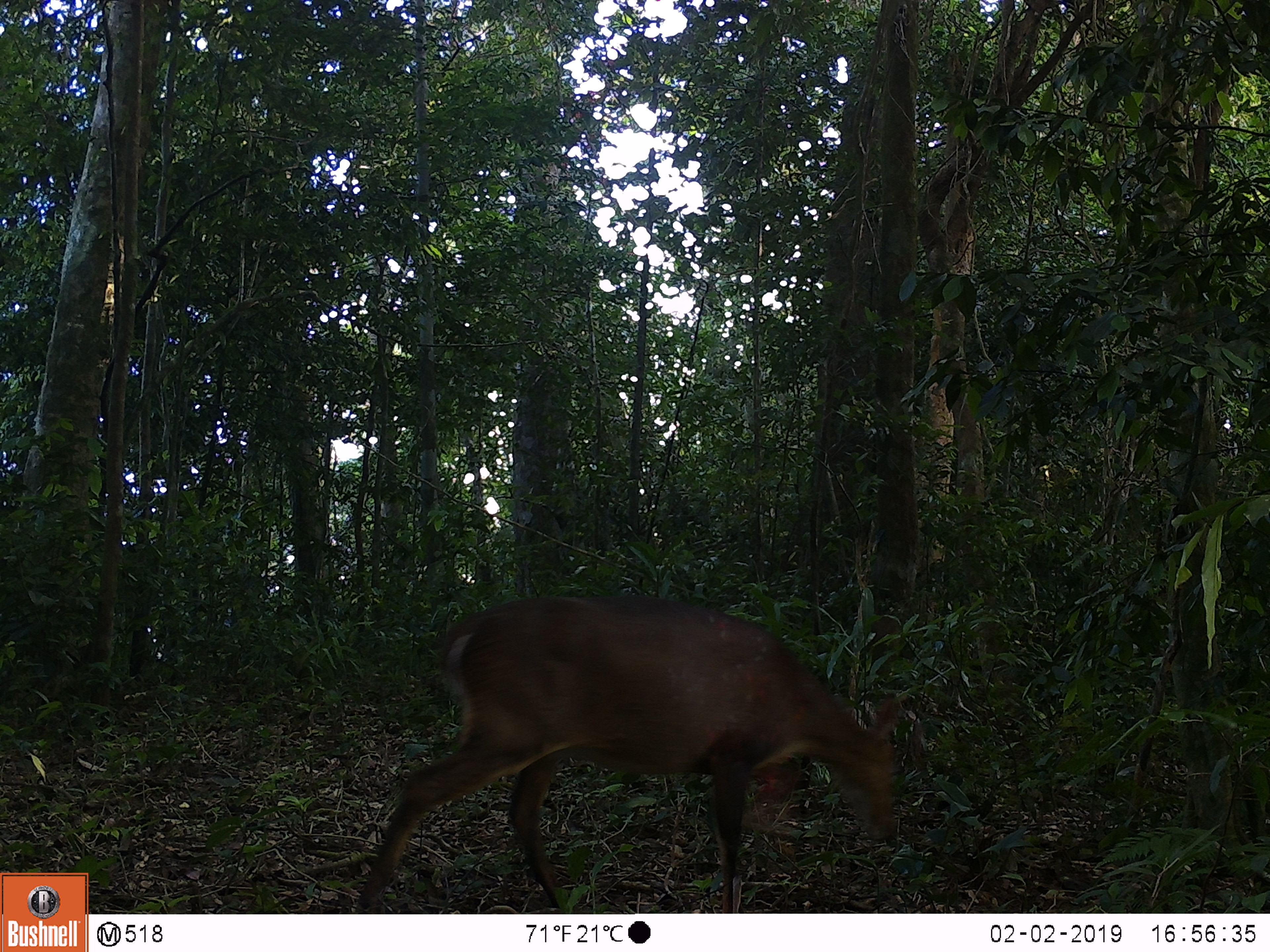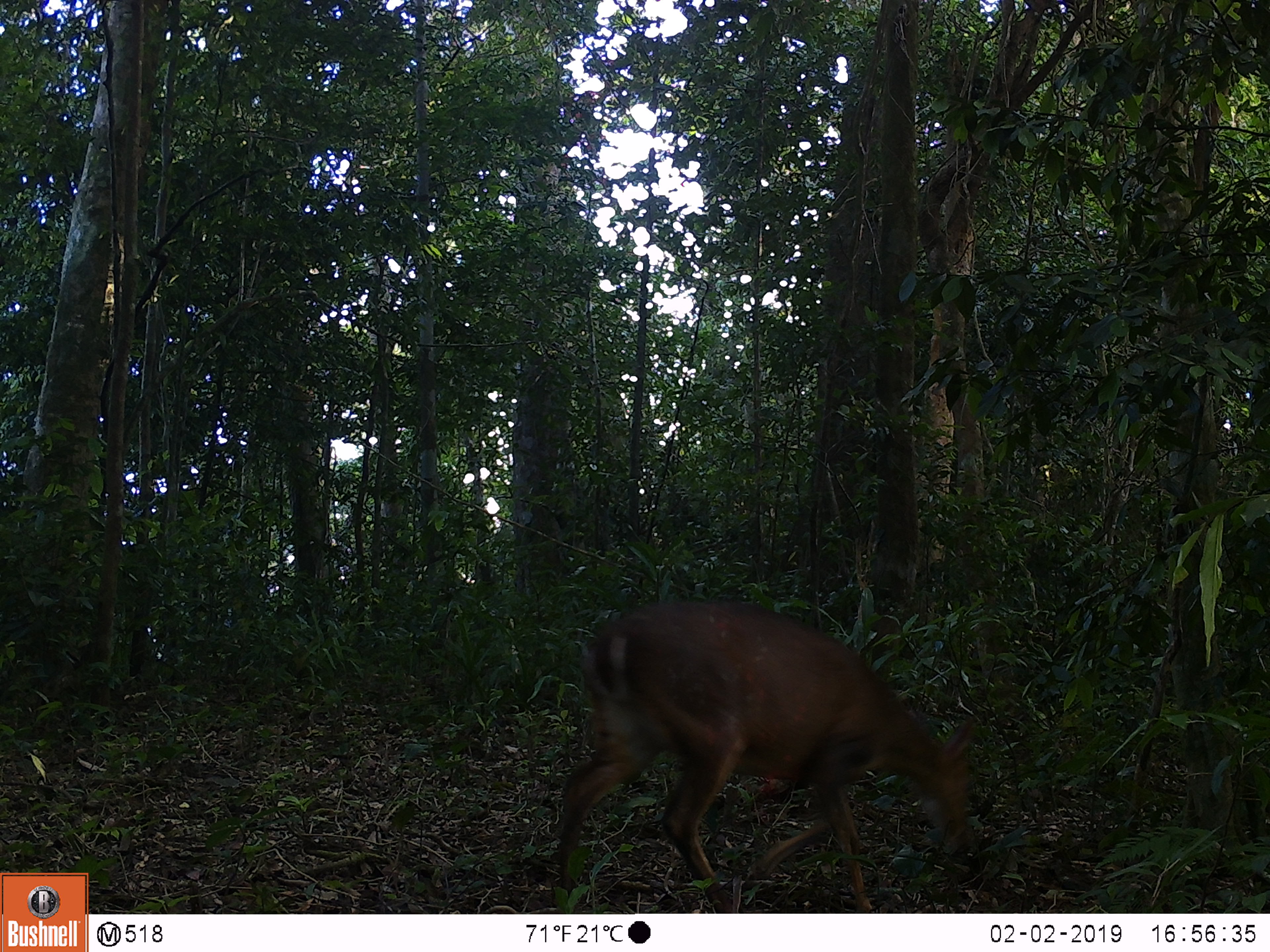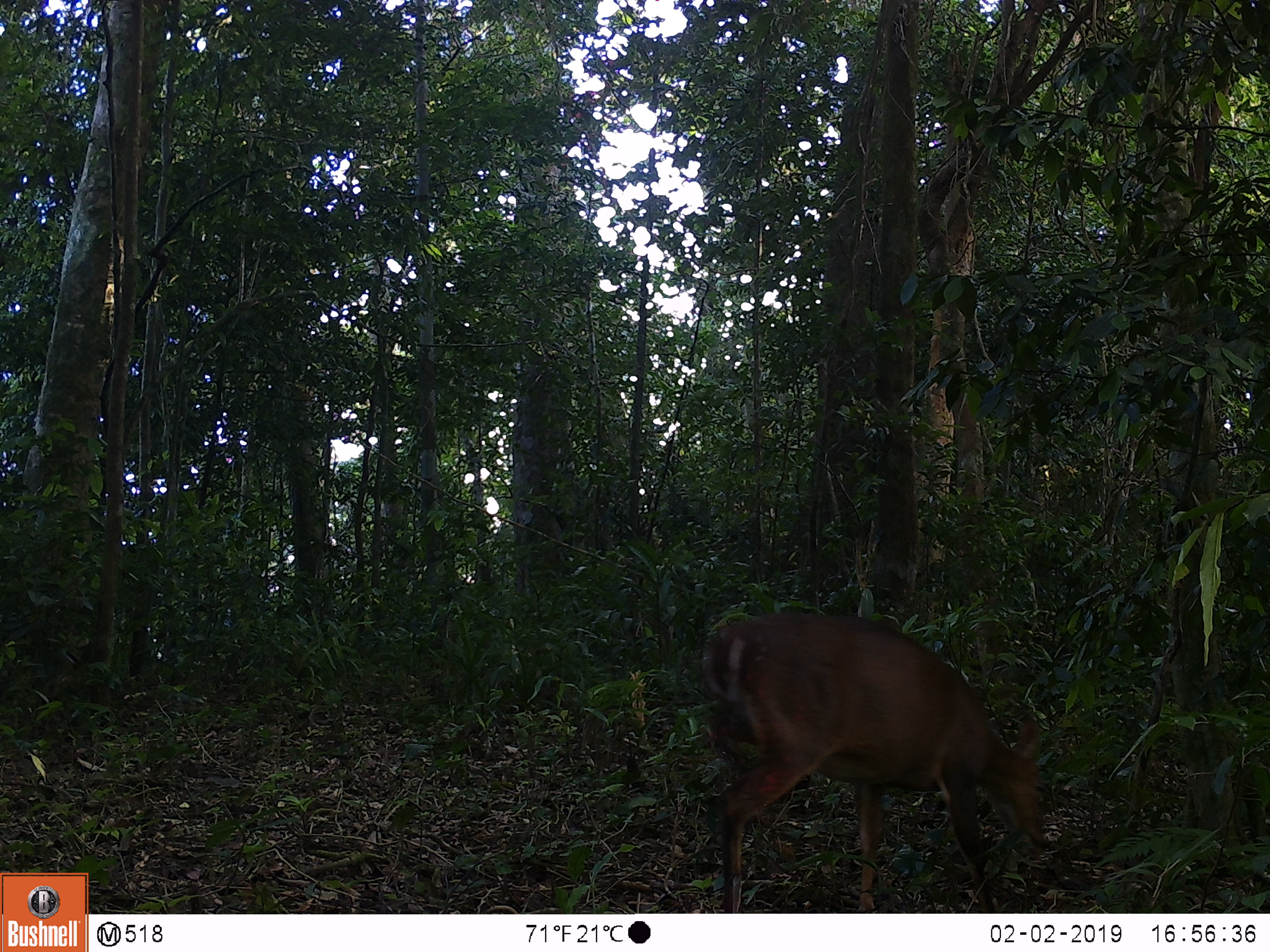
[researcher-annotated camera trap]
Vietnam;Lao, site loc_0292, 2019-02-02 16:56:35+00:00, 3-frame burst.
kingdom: Animalia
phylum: Chordata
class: Mammalia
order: Artiodactyla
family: Cervidae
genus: Muntiacus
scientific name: Muntiacus vuquangensis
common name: large-antlered muntjac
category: large antlered muntjac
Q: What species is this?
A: Large antlered muntjac (large-antlered muntjac) (Muntiacus vuquangensis).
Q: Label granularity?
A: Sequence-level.